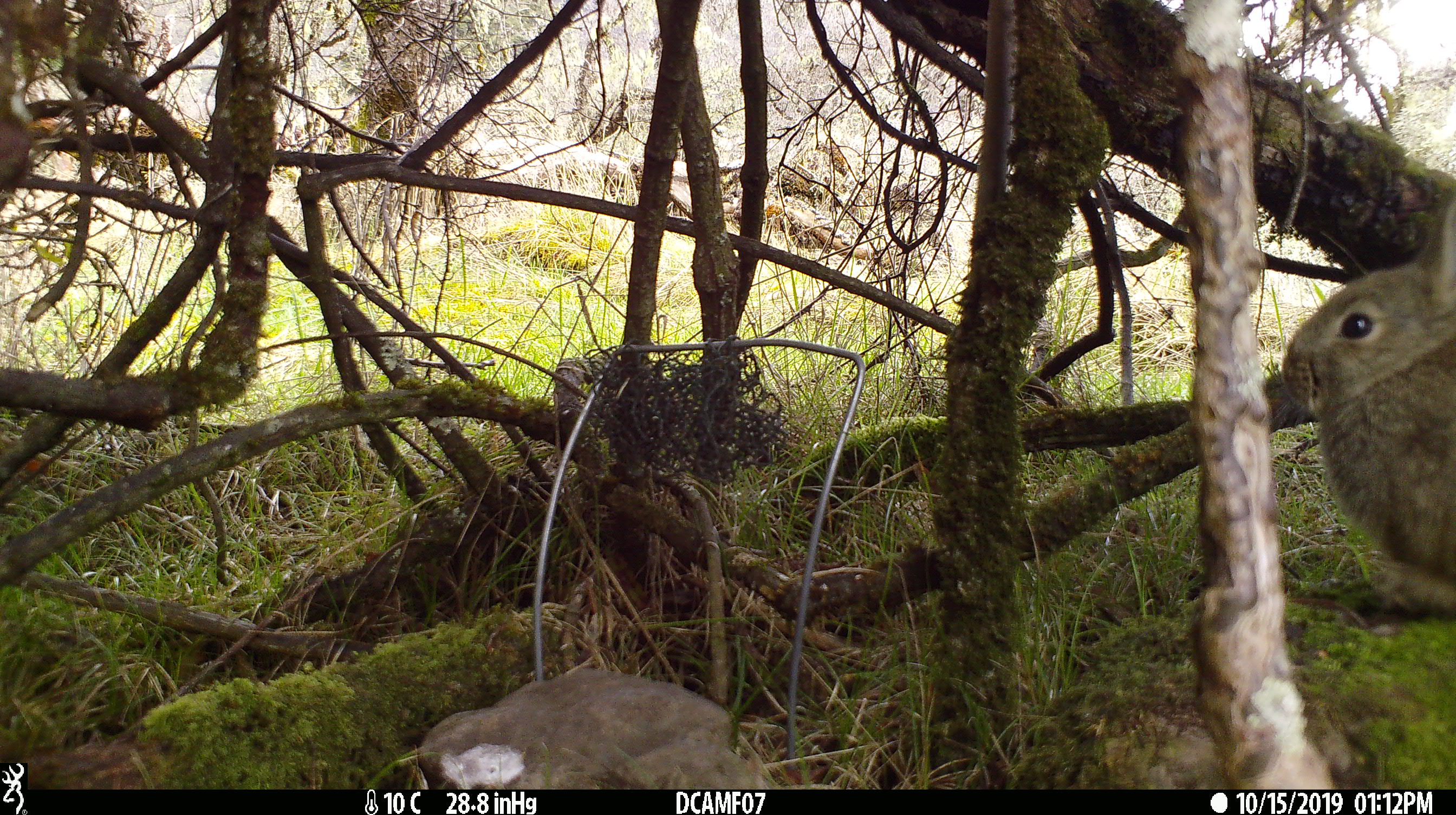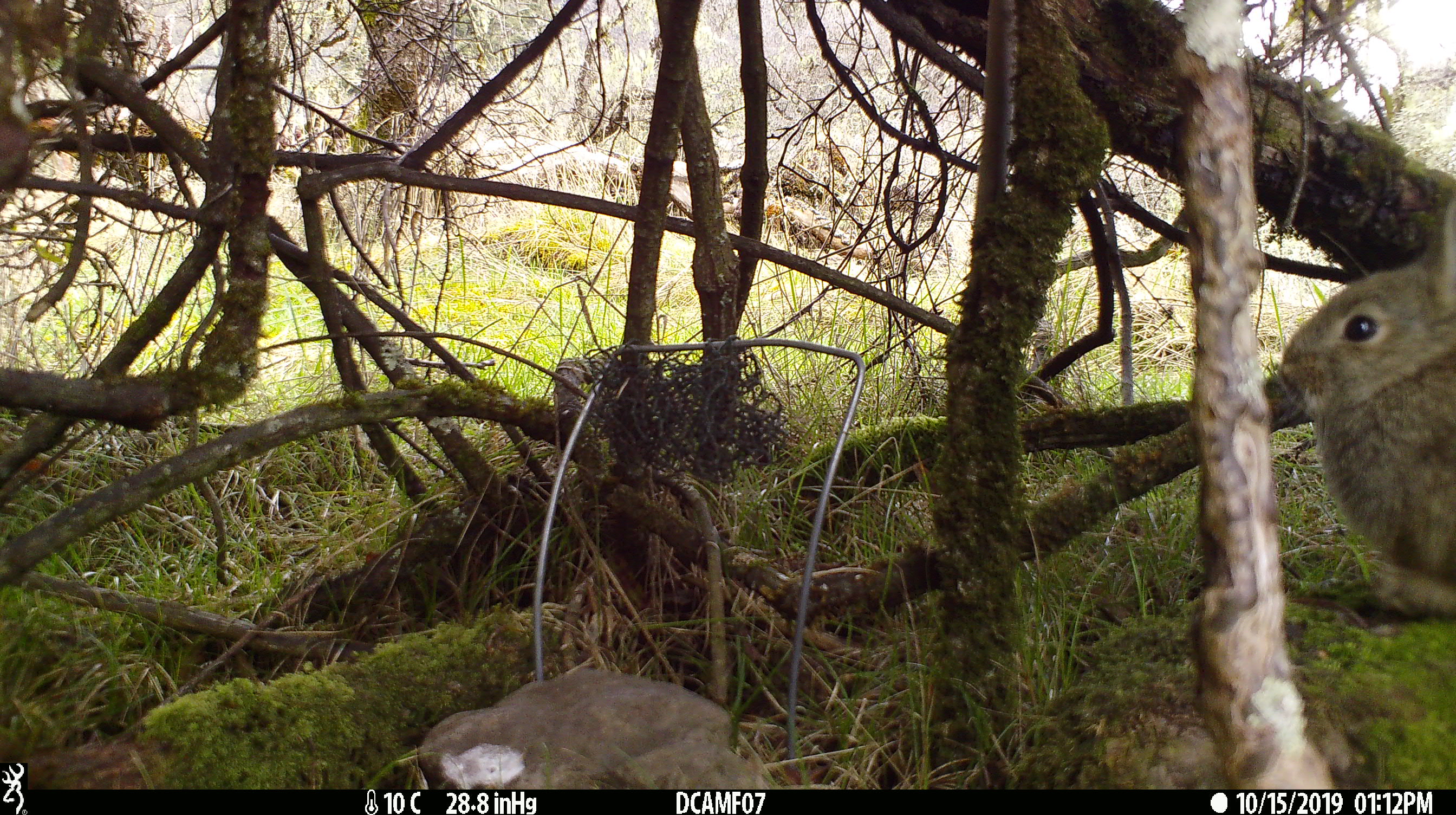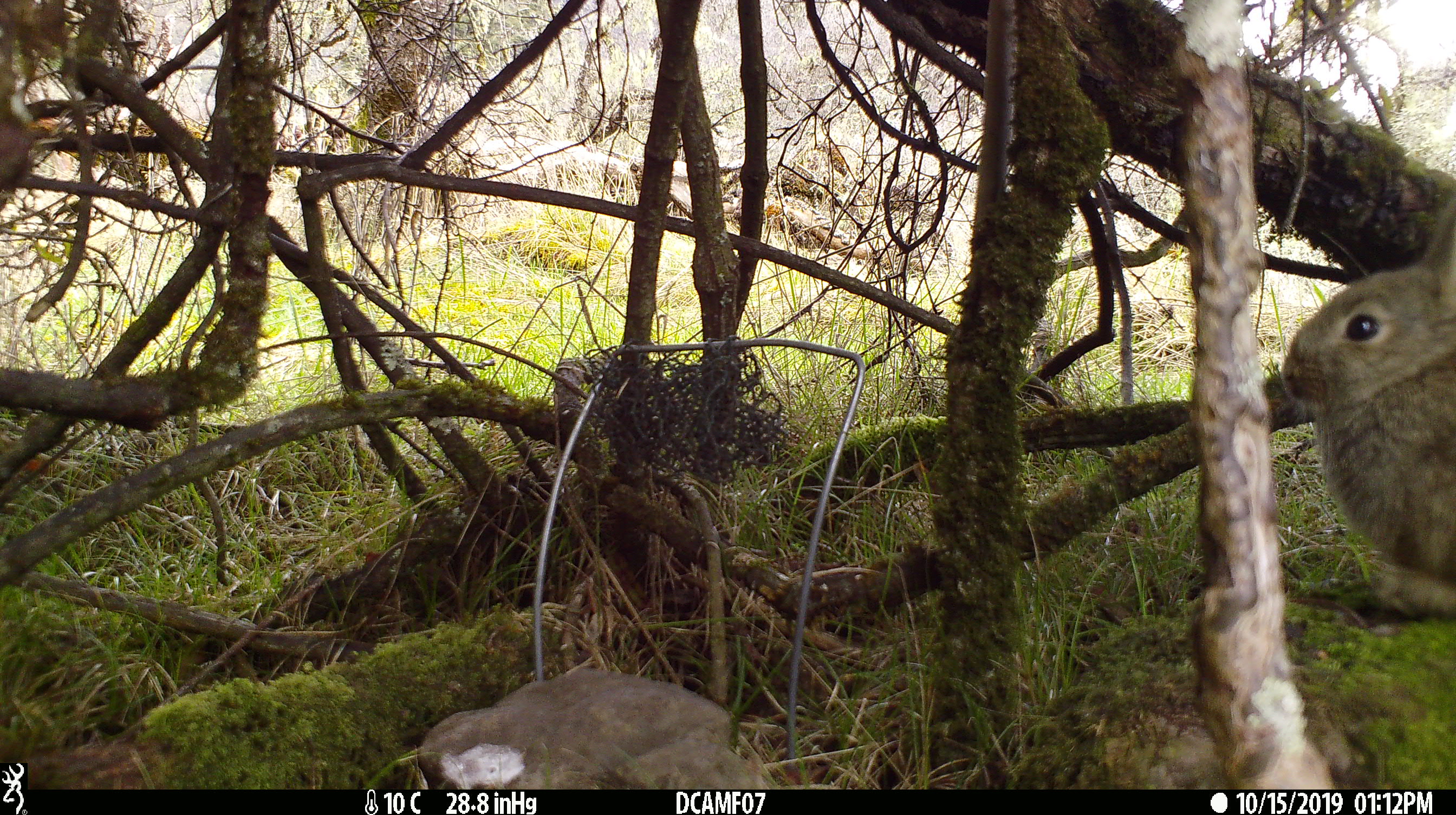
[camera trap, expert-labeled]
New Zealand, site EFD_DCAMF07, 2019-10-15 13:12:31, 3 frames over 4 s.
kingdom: Animalia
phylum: Chordata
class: Mammalia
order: Lagomorpha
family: Leporidae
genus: Oryctolagus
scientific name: Oryctolagus cuniculus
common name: european rabbit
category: rabbit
Rabbit (european rabbit) (Oryctolagus cuniculus).